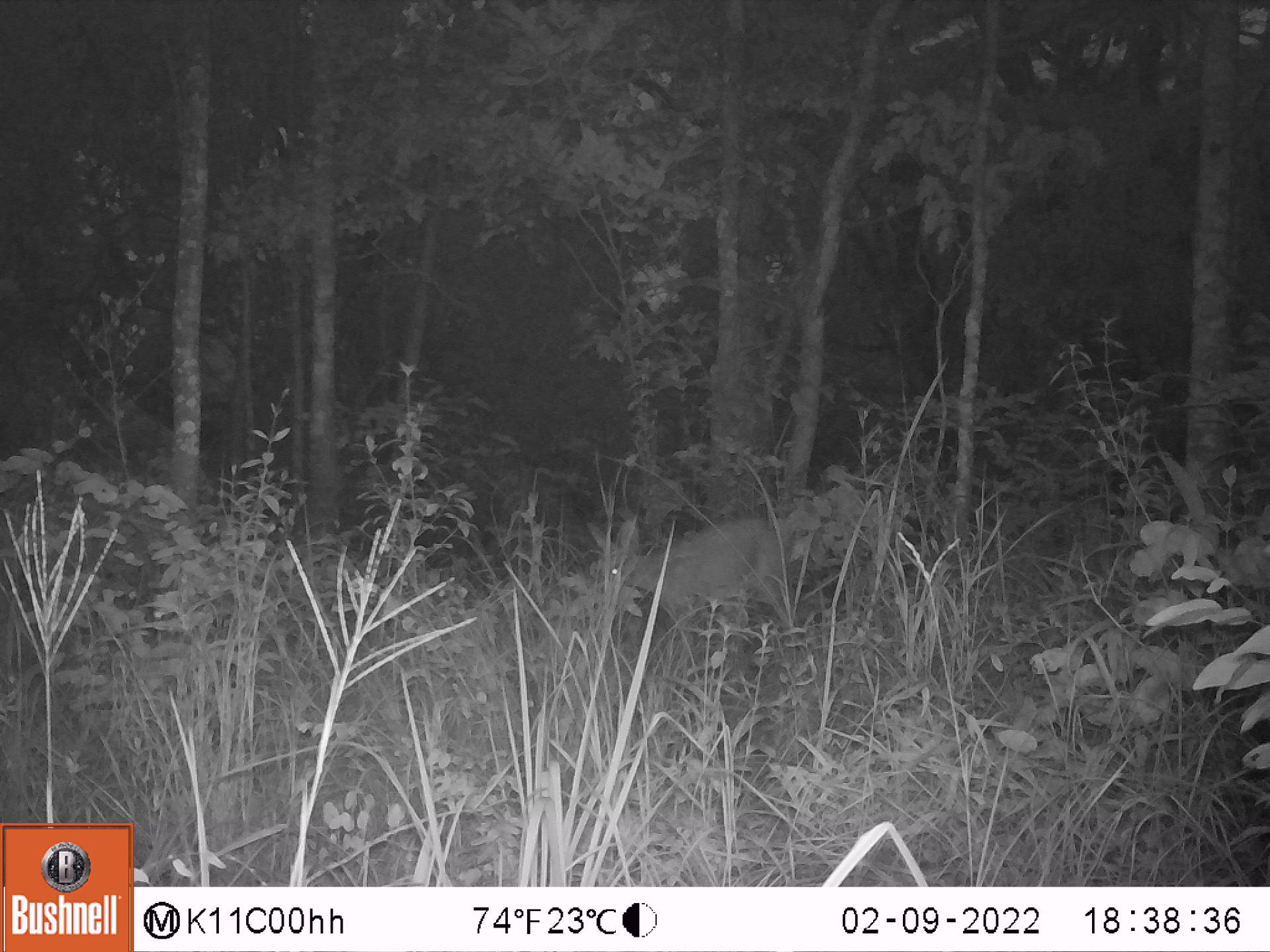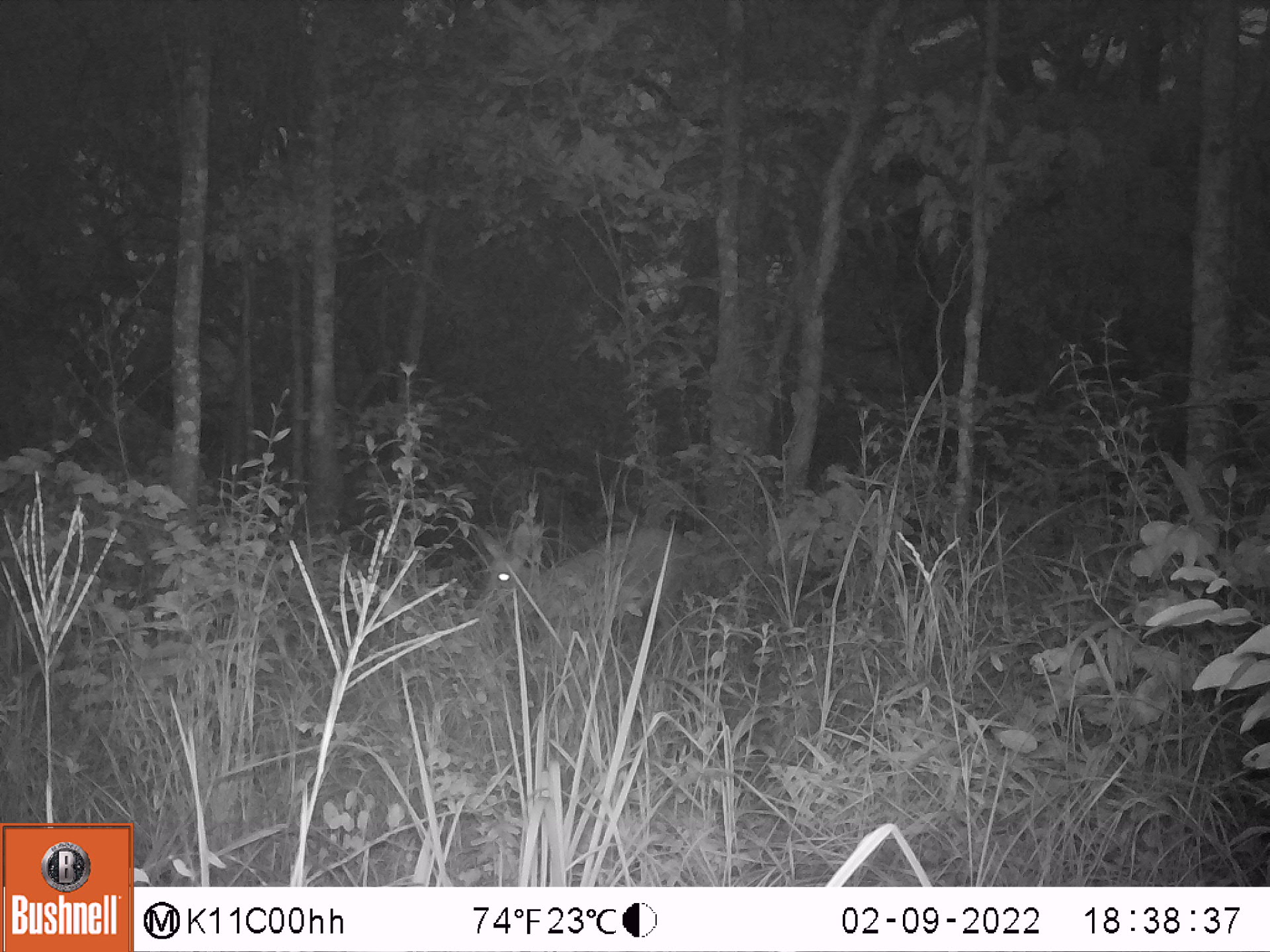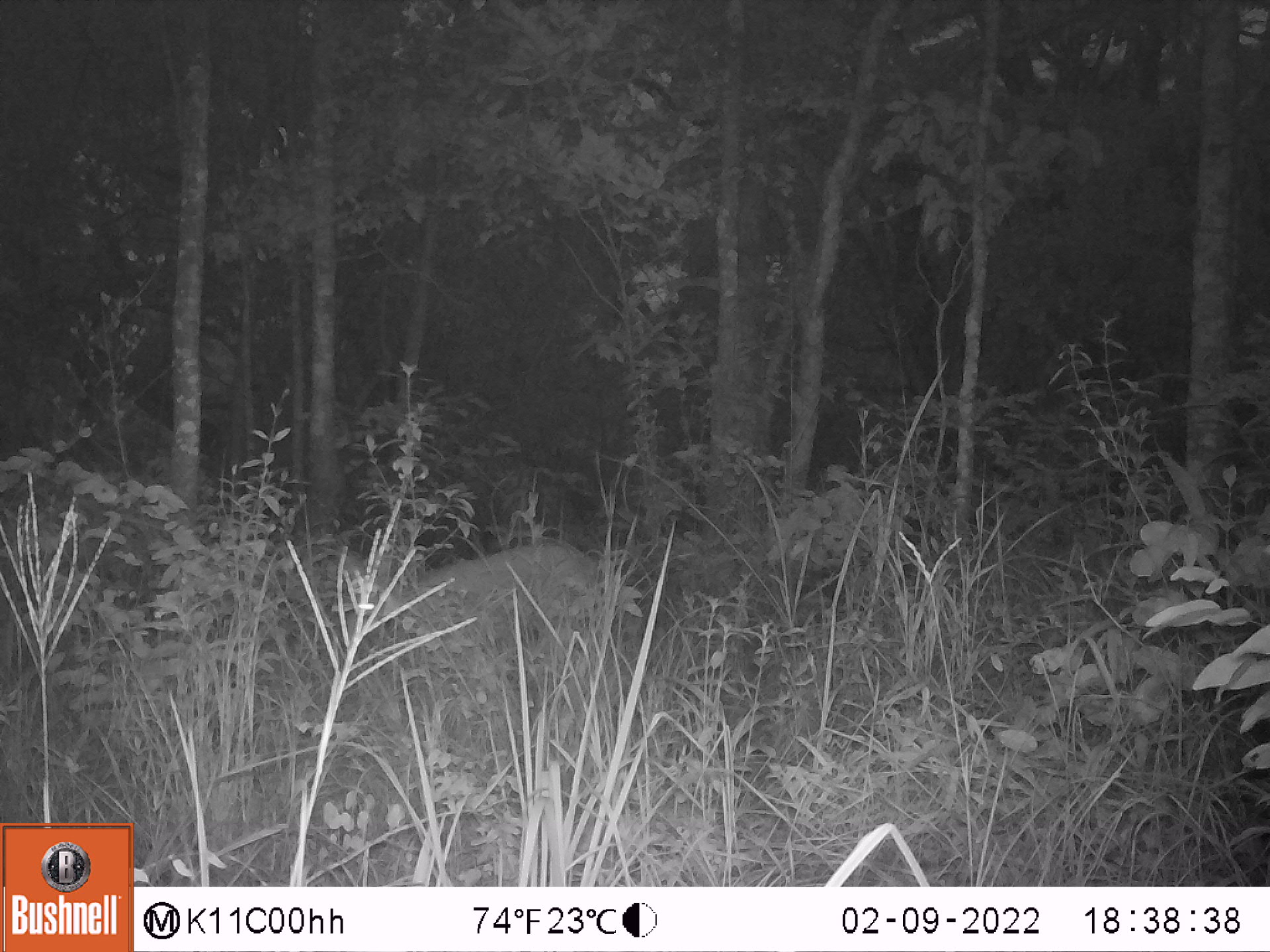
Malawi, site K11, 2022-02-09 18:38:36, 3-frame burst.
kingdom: Animalia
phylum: Chordata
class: Mammalia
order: Artiodactyla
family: Bovidae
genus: Sylvicapra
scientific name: Sylvicapra grimmia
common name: common duiker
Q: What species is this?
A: Common duiker (Sylvicapra grimmia).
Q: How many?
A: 1.